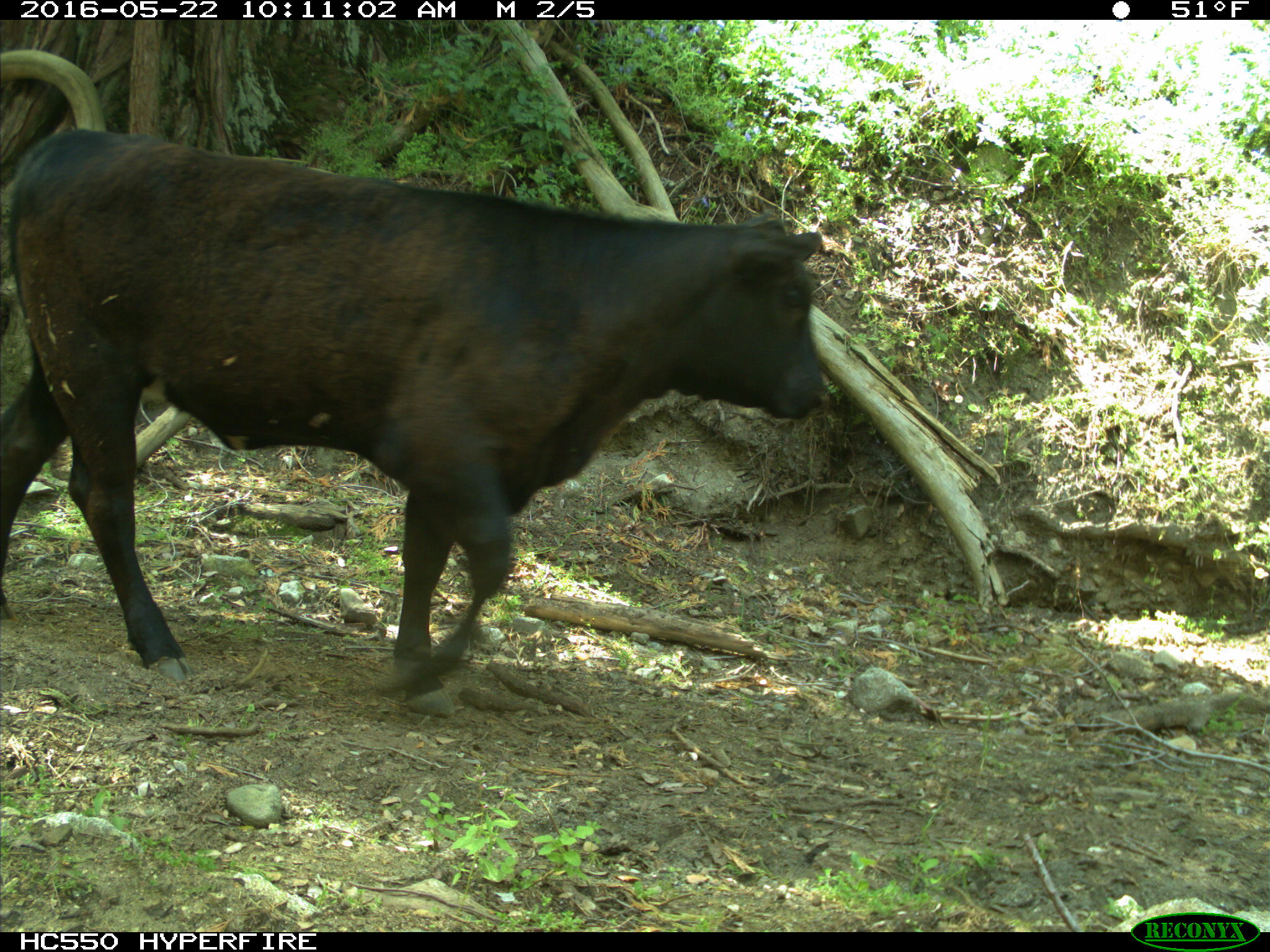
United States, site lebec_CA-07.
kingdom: Animalia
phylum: Chordata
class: Mammalia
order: Artiodactyla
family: Bovidae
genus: Bos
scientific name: Bos taurus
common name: domestic cow